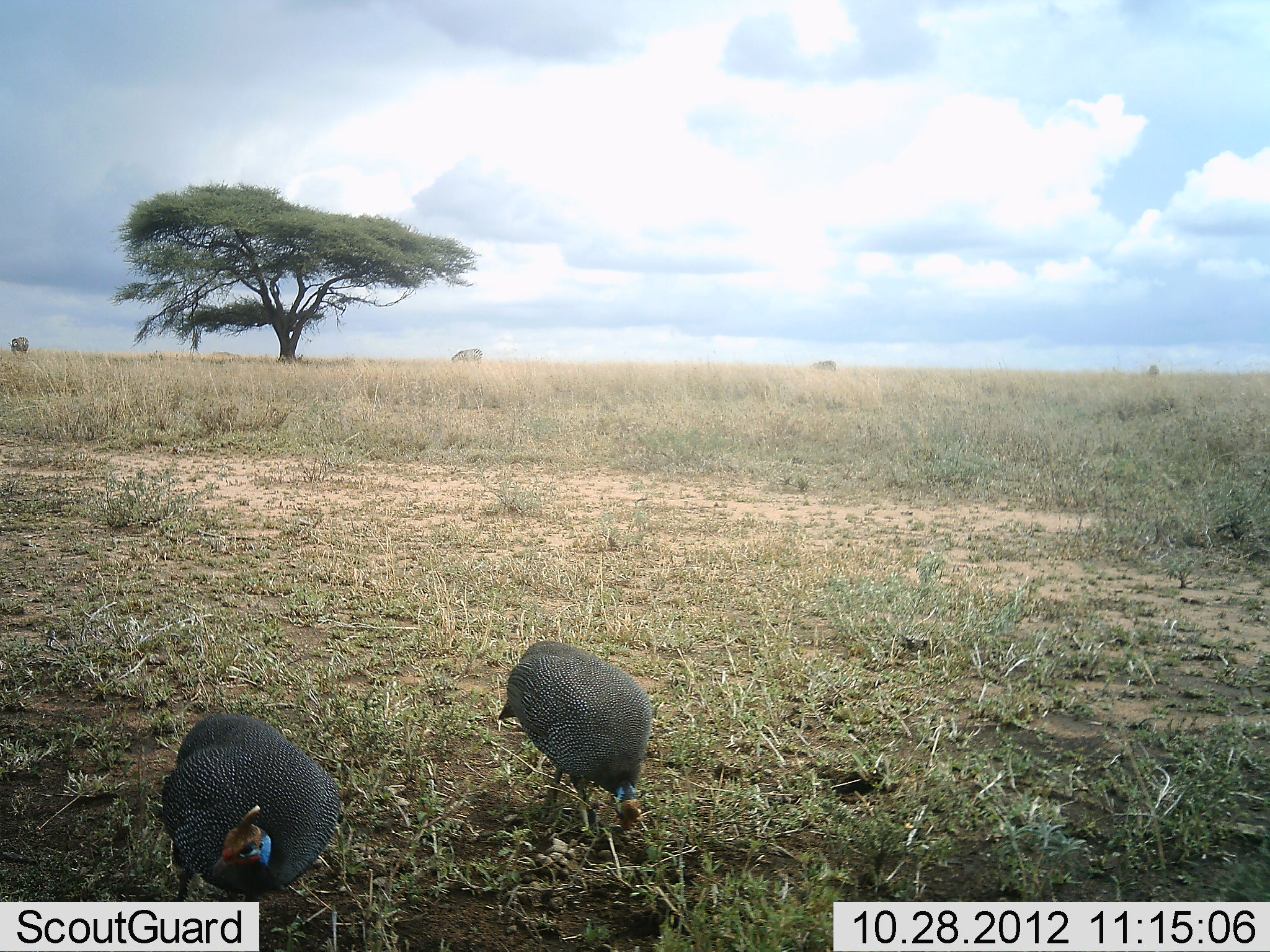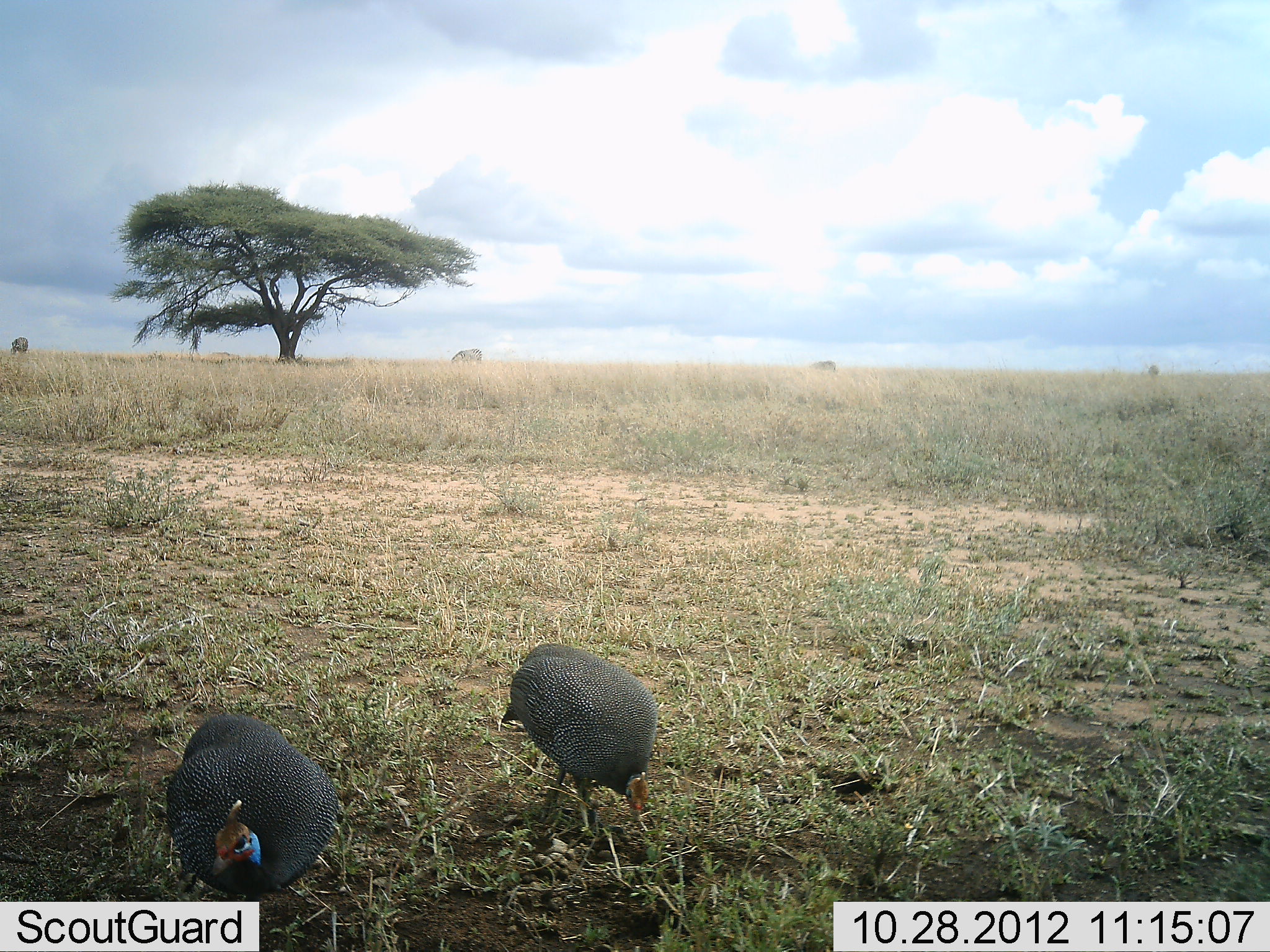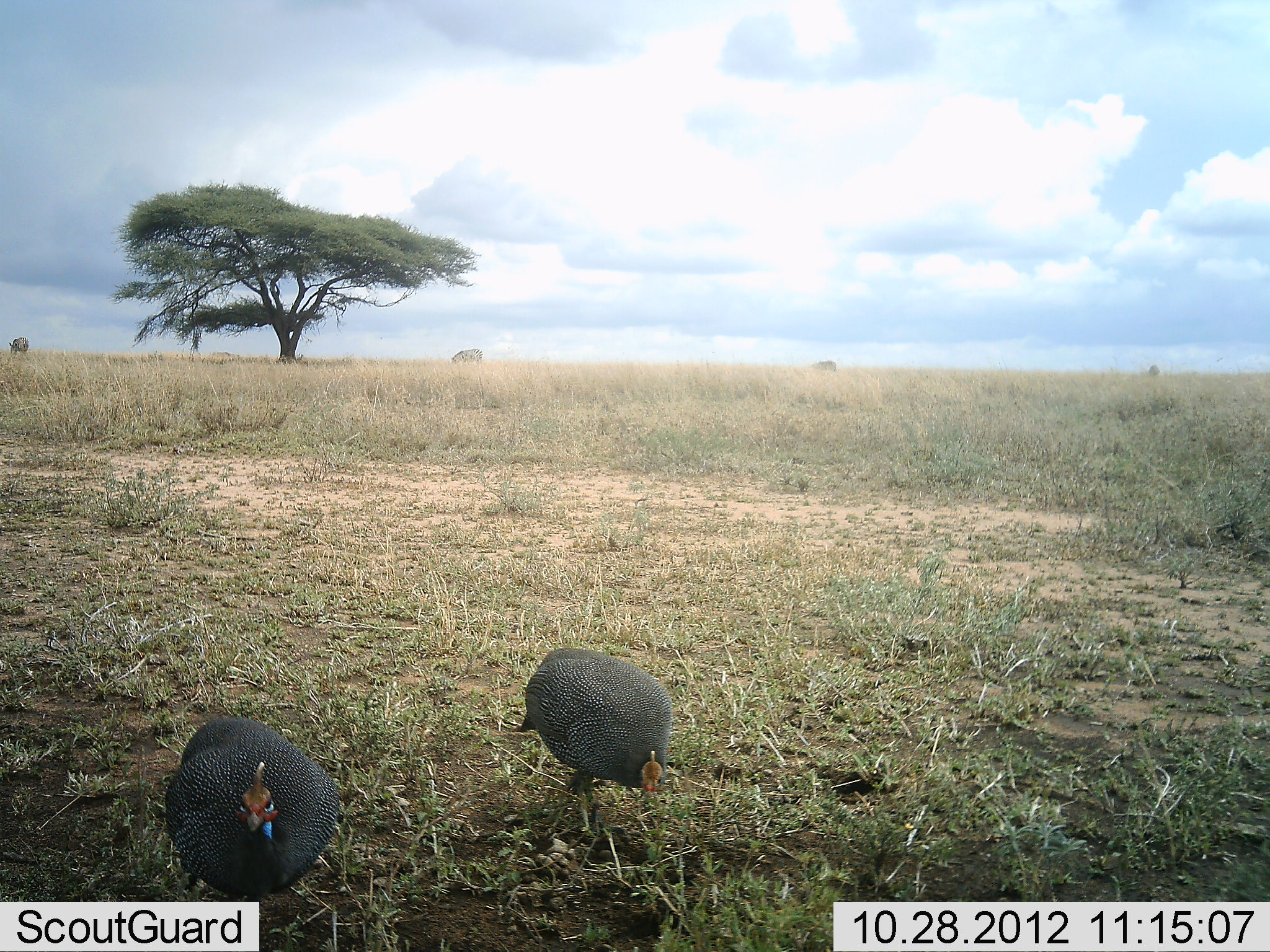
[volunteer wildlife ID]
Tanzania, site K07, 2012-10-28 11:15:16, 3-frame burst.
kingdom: Animalia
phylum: Chordata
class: Aves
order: Galliformes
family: Numididae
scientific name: Numididae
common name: guinea fowl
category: guineafowl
Guineafowl (guinea fowl) (Numididae), count 2. Behavior (volunteer vote fractions): standing 38%, resting 0%, moving 25%, interacting 0%. Young present (vote fraction): 0%. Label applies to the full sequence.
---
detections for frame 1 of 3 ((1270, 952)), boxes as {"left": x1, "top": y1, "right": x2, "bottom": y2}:
animal: {"left": 161, "top": 710, "right": 342, "bottom": 923}; {"left": 501, "top": 638, "right": 656, "bottom": 840}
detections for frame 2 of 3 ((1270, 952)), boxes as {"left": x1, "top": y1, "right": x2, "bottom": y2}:
animal: {"left": 161, "top": 710, "right": 342, "bottom": 923}; {"left": 501, "top": 638, "right": 656, "bottom": 840}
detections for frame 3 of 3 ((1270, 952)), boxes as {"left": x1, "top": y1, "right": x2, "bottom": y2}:
animal: {"left": 163, "top": 712, "right": 342, "bottom": 923}; {"left": 521, "top": 647, "right": 676, "bottom": 845}